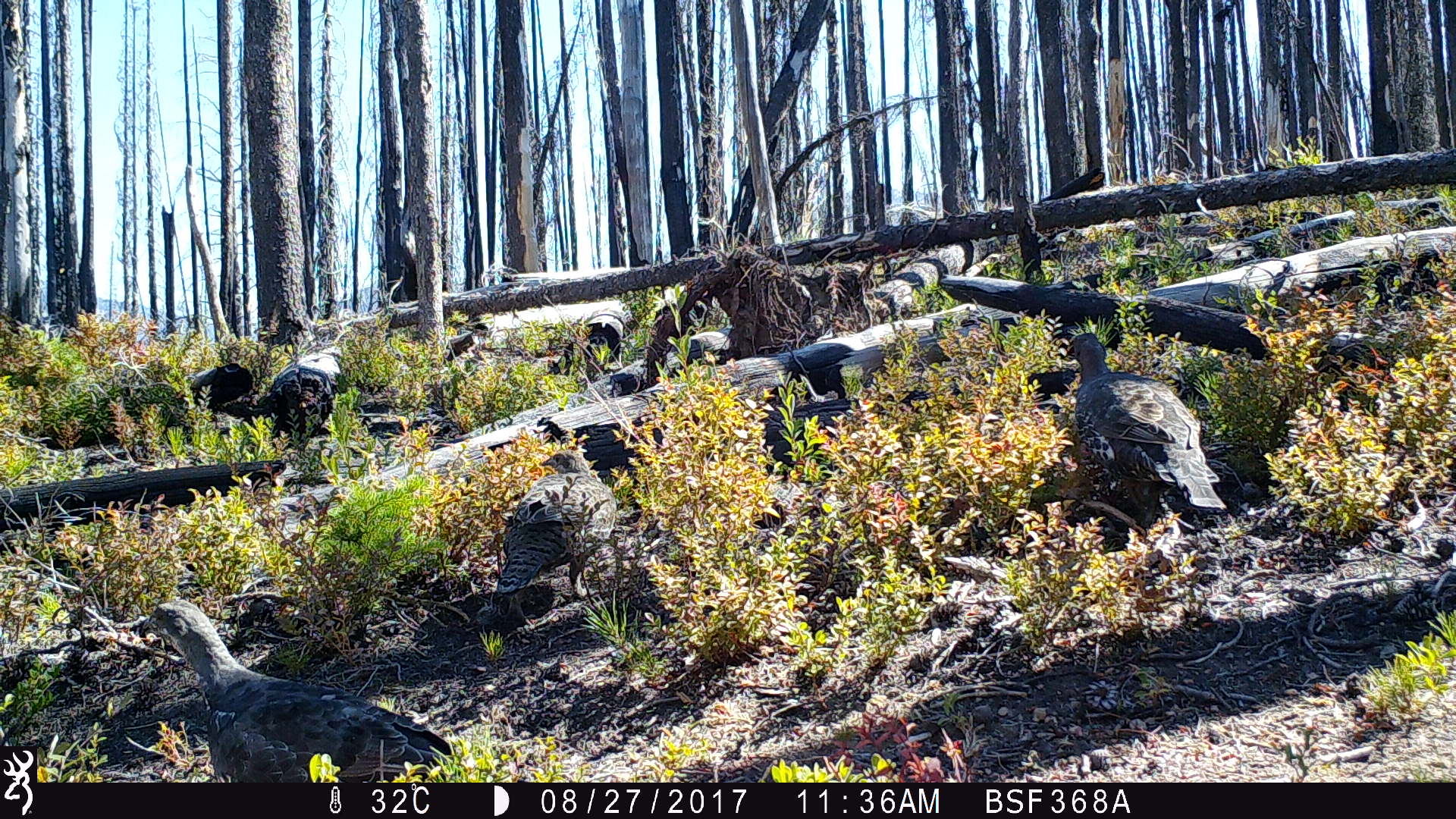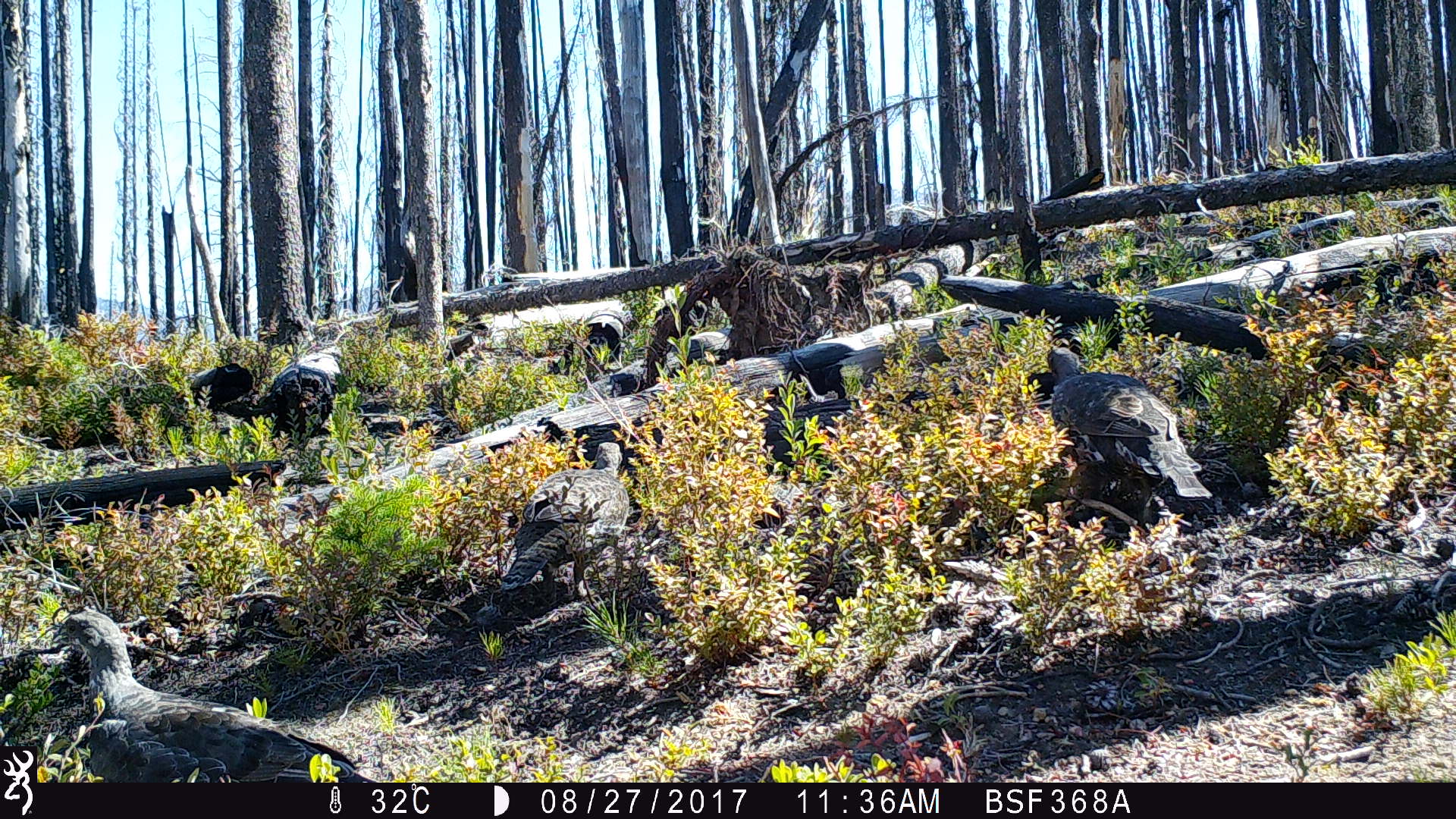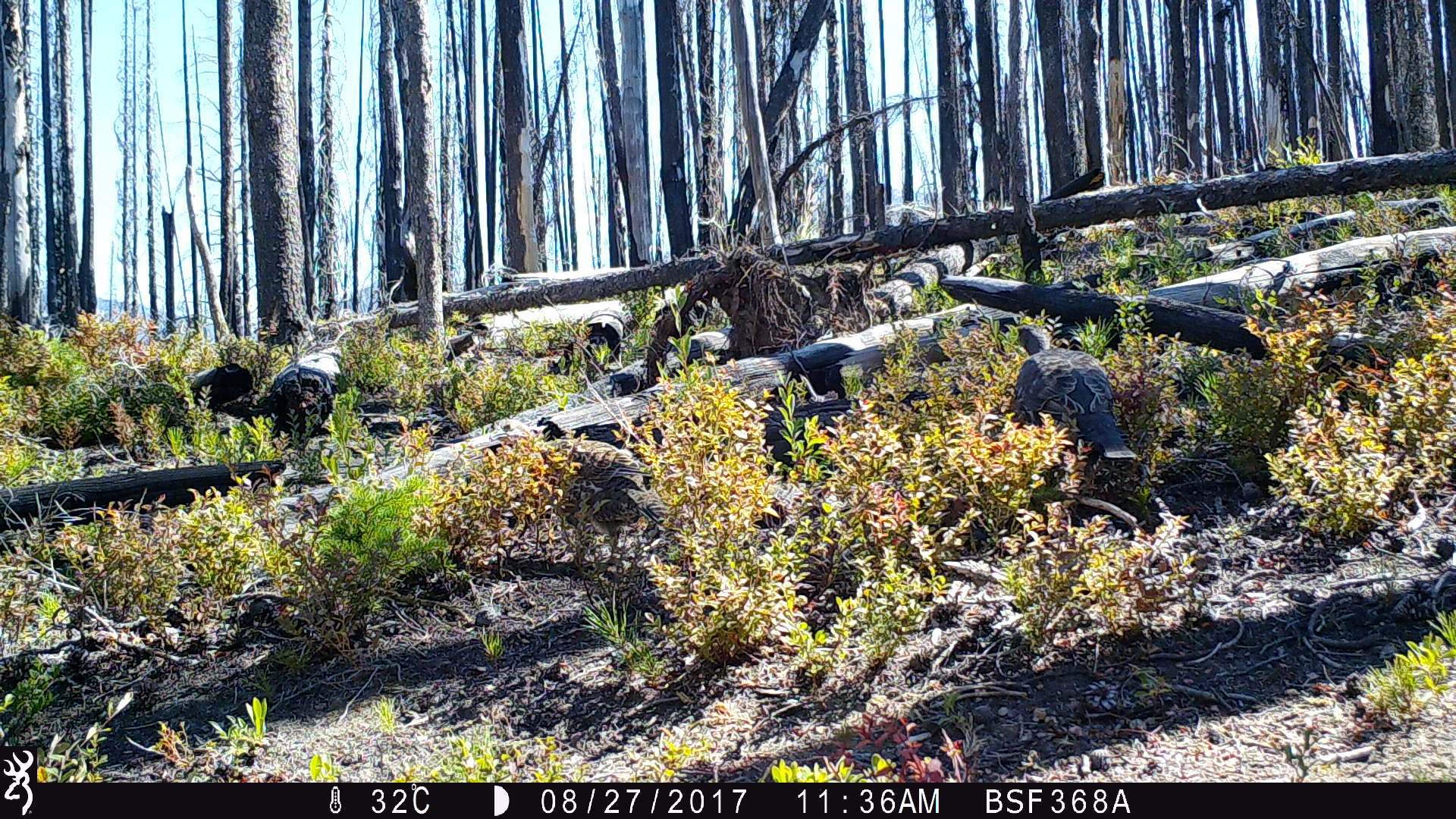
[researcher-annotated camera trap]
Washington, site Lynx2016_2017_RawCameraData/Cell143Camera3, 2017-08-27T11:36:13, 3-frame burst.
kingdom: Animalia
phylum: Chordata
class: Aves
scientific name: Aves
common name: birds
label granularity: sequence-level